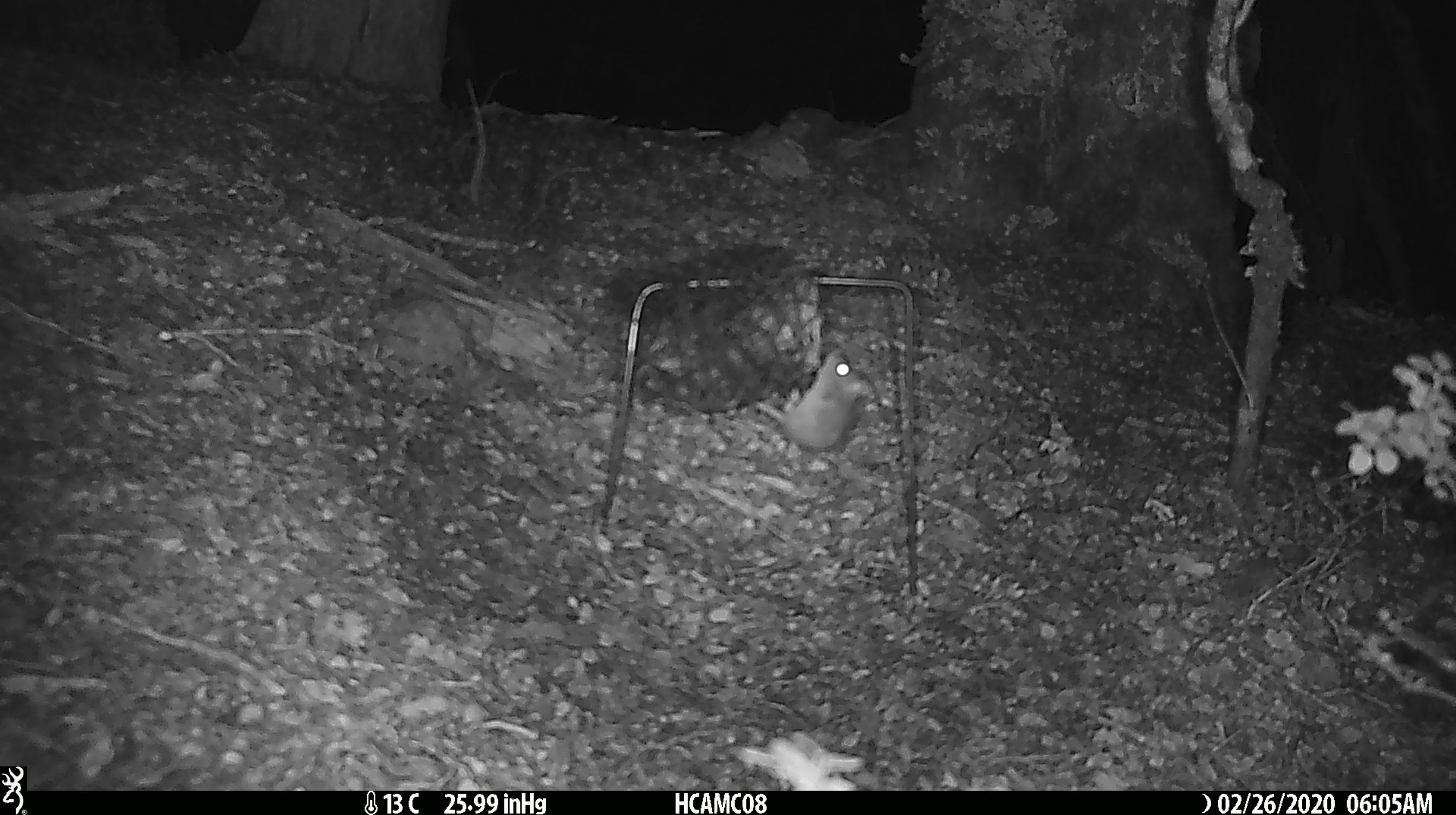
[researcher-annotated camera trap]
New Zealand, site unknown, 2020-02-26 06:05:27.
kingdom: Animalia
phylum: Chordata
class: Mammalia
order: Rodentia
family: Muridae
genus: Mus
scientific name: Mus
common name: mouse